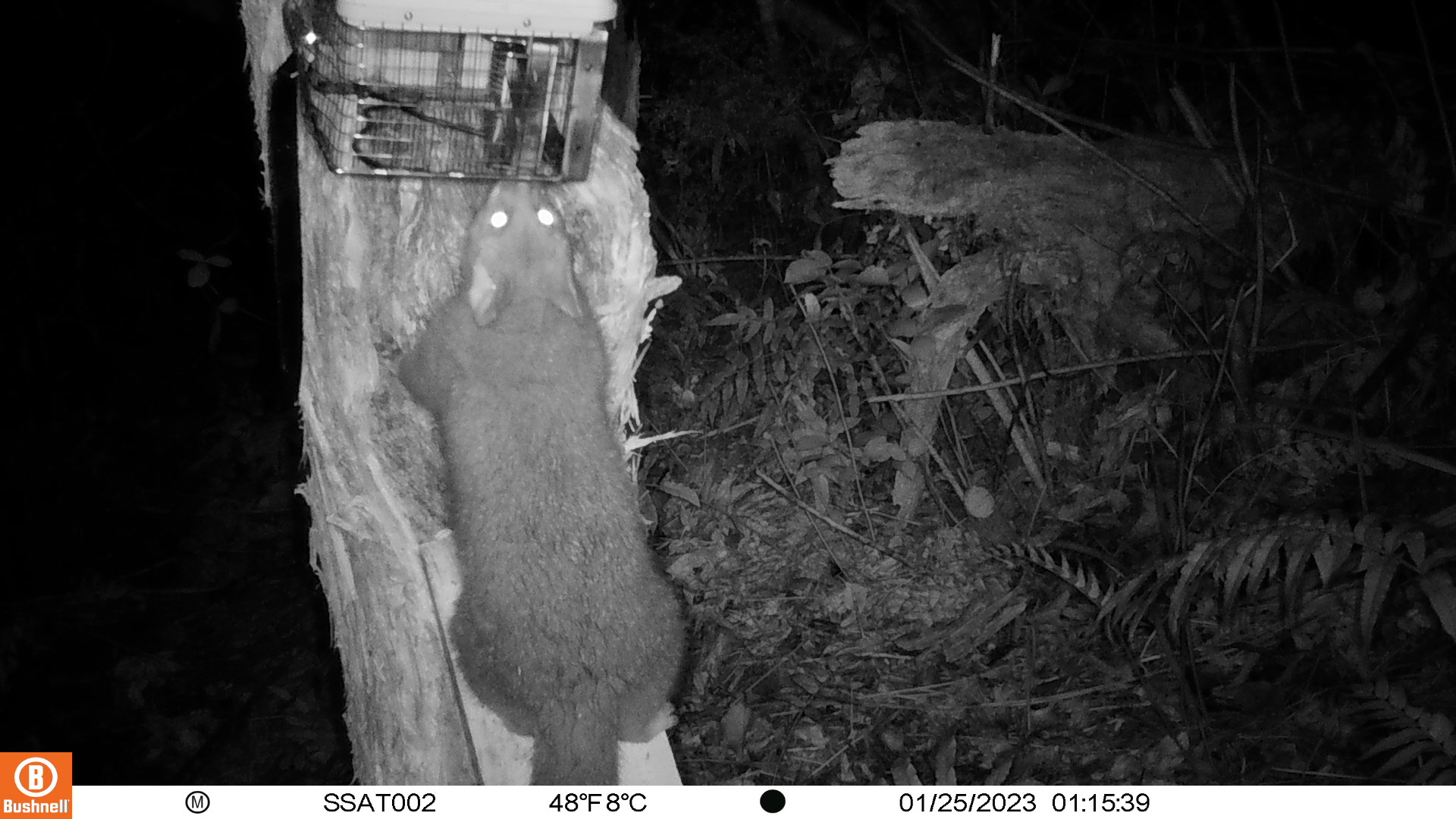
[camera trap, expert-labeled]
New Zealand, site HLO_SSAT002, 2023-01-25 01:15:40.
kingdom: Animalia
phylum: Chordata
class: Mammalia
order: Diprotodontia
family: Phalangeridae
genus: Trichosurus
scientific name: Trichosurus vulpecula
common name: common brushtail possum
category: possum